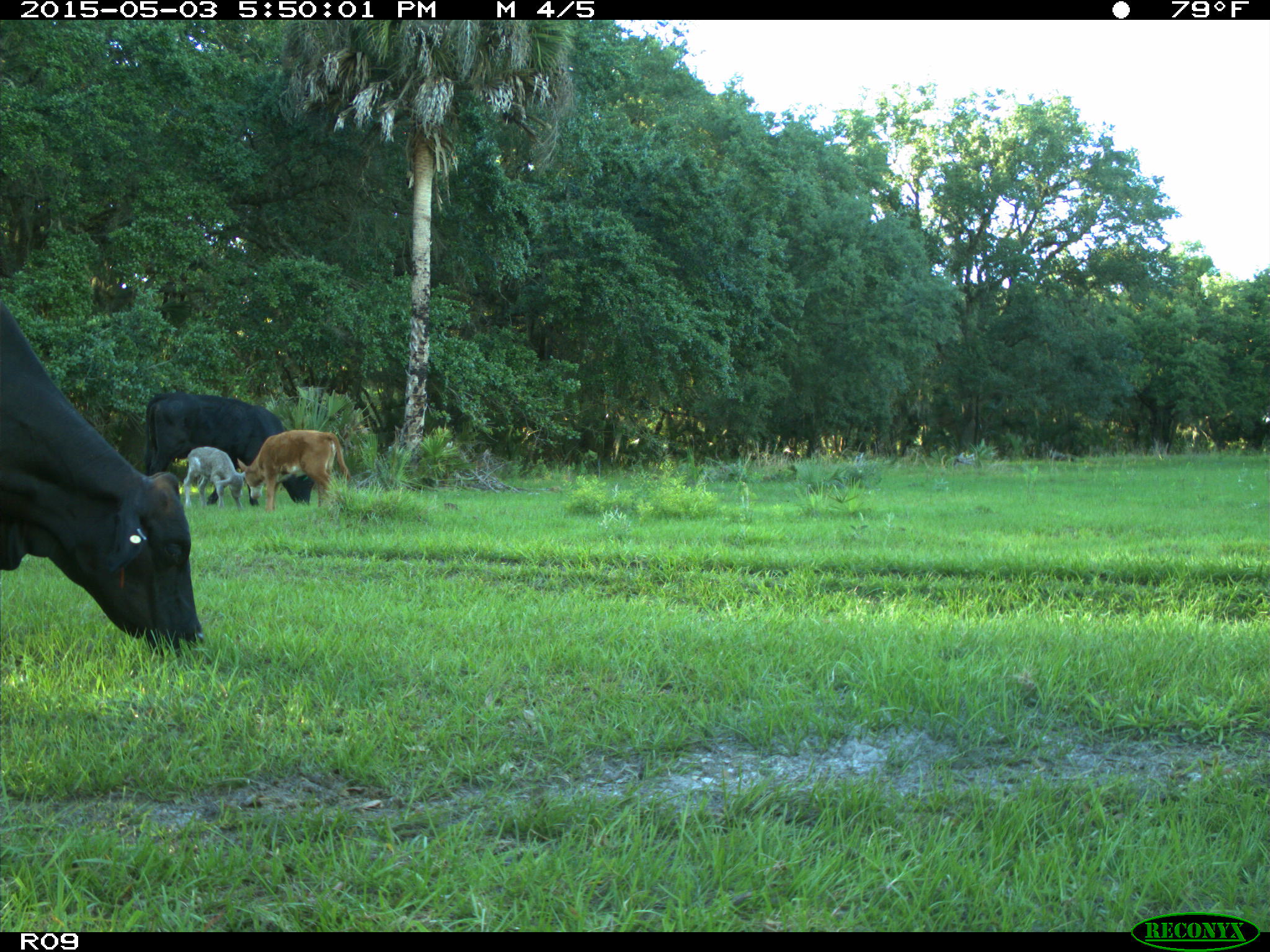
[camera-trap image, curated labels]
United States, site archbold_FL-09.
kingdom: Animalia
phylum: Chordata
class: Mammalia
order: Artiodactyla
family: Bovidae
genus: Bos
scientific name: Bos taurus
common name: domestic cow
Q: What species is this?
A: Bos taurus (domestic cow).